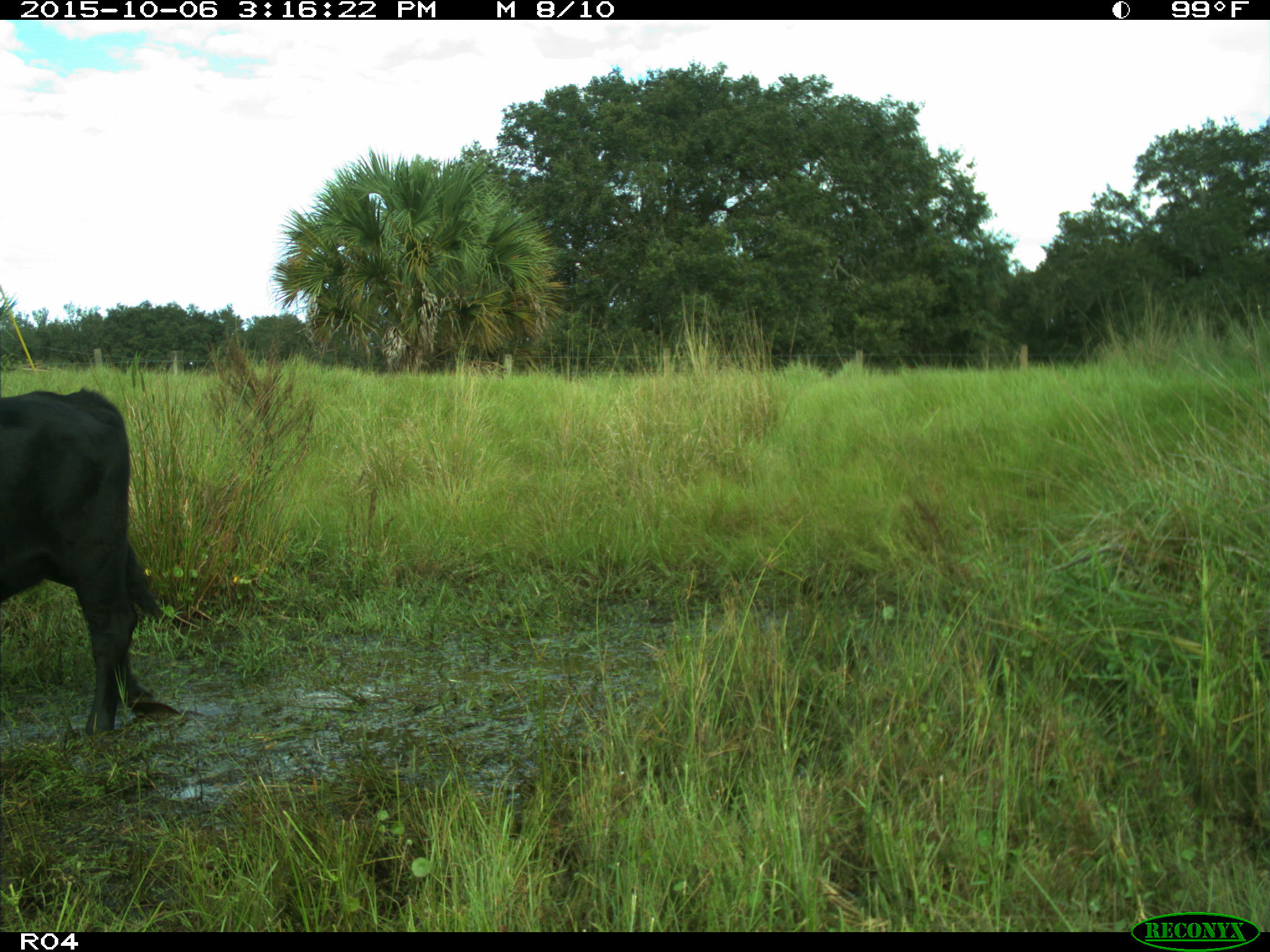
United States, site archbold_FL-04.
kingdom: Animalia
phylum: Chordata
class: Mammalia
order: Artiodactyla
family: Bovidae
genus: Bos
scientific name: Bos taurus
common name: domestic cow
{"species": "Bos taurus (domestic cow)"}